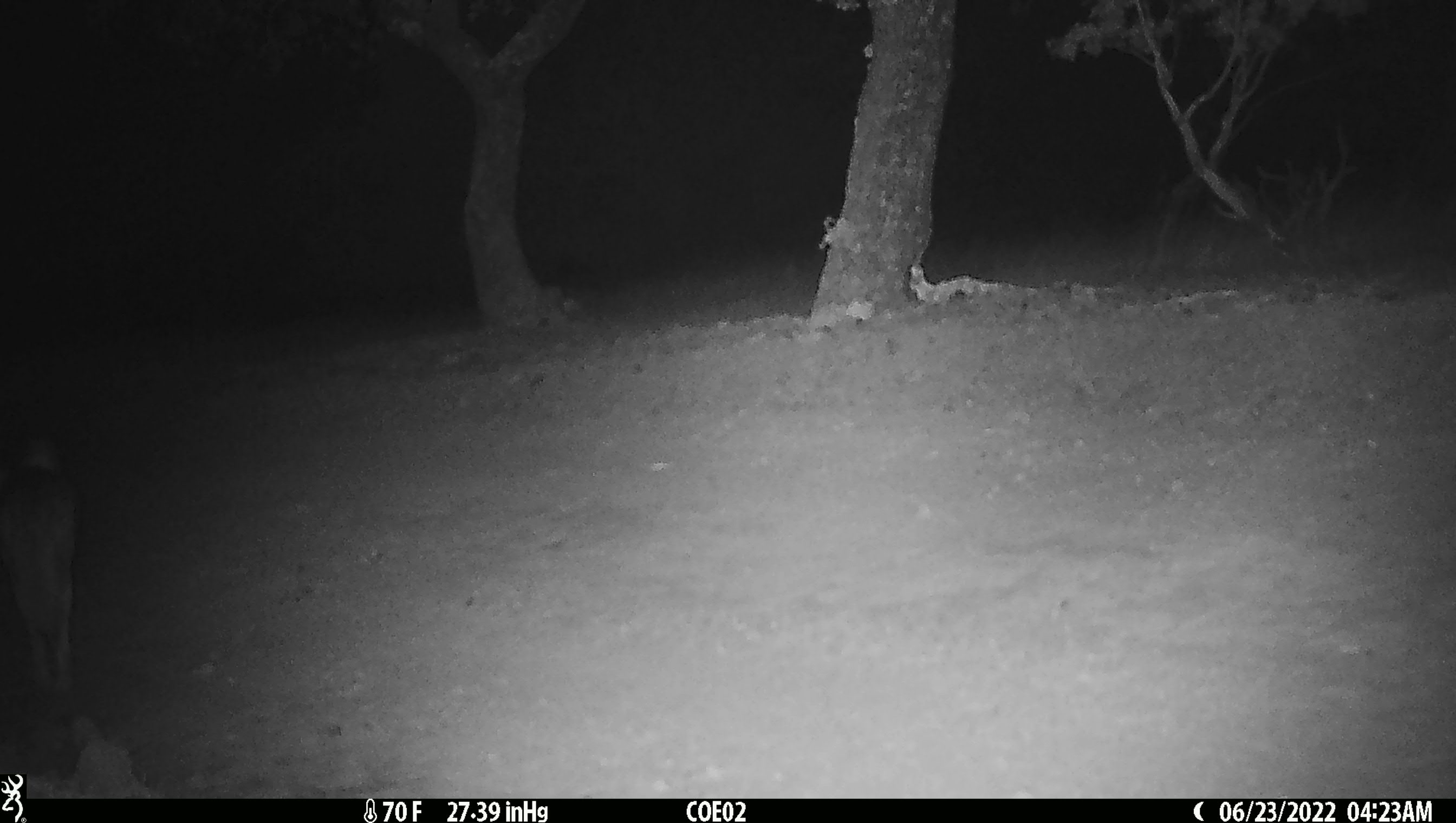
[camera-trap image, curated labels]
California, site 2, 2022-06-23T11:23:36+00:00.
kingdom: Animalia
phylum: Chordata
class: Mammalia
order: Carnivora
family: Canidae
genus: Canis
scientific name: Canis latrans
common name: coyote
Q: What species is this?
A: Coyote (Canis latrans).